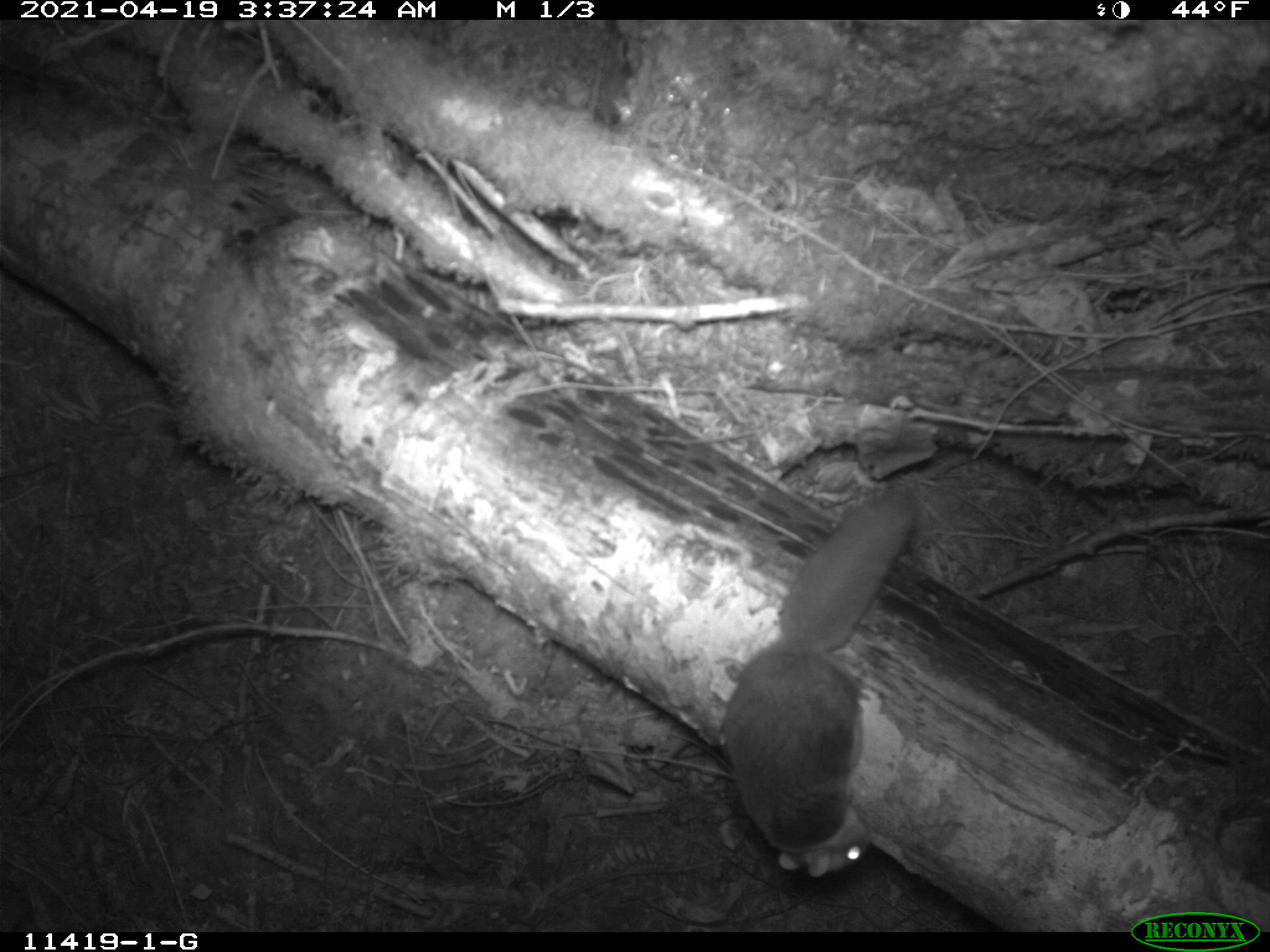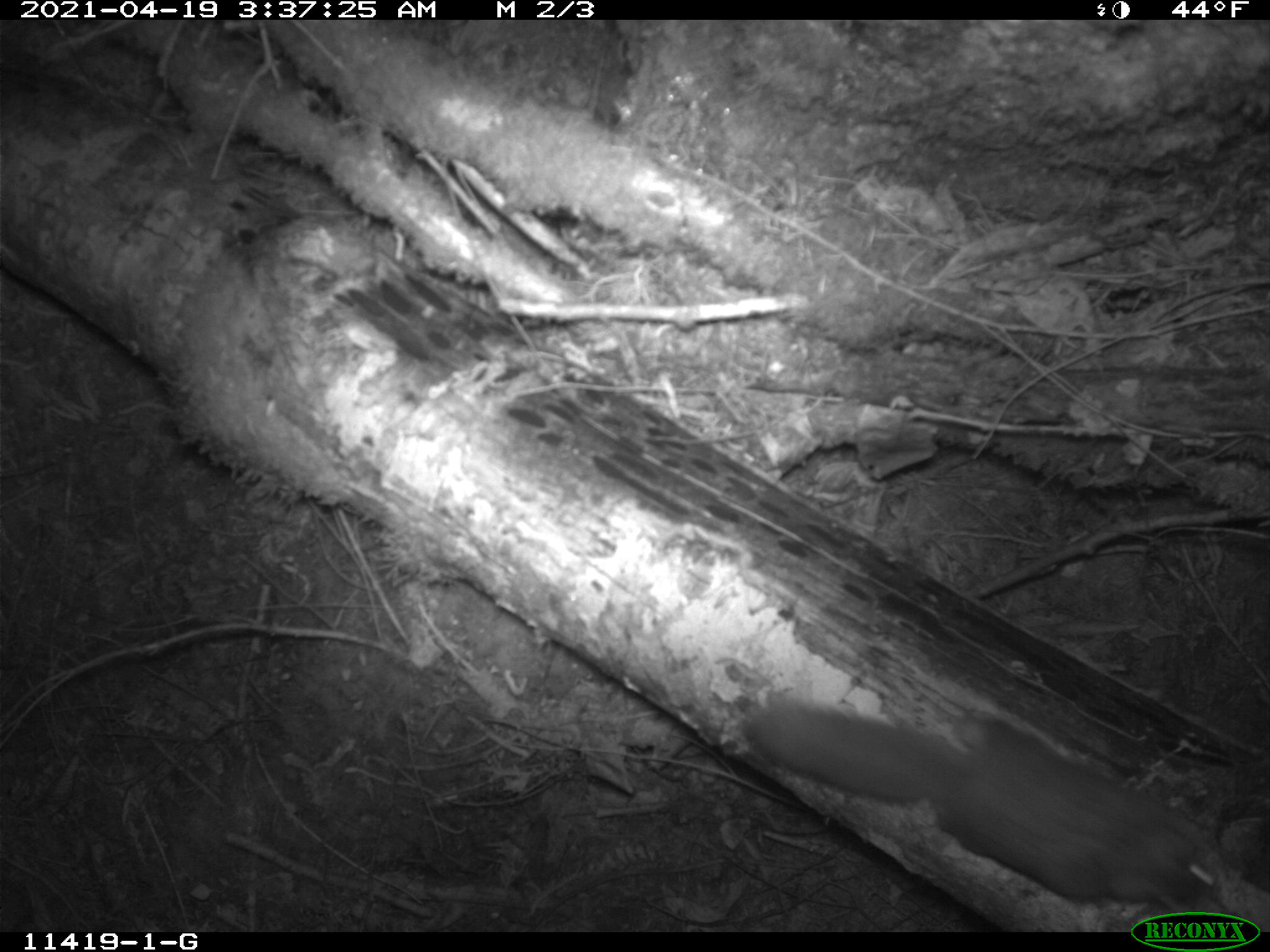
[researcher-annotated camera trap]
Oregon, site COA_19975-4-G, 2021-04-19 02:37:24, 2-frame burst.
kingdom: Animalia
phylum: Chordata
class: Mammalia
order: Rodentia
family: Sciuridae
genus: Glaucomys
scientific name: Glaucomys oregonensis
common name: humboldt's flying squirrel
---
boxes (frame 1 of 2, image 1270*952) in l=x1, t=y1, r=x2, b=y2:
humboldt's flying squirrel: l=714, t=488, r=920, b=883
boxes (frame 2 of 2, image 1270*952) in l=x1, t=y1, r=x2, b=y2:
humboldt's flying squirrel: l=729, t=702, r=1225, b=895